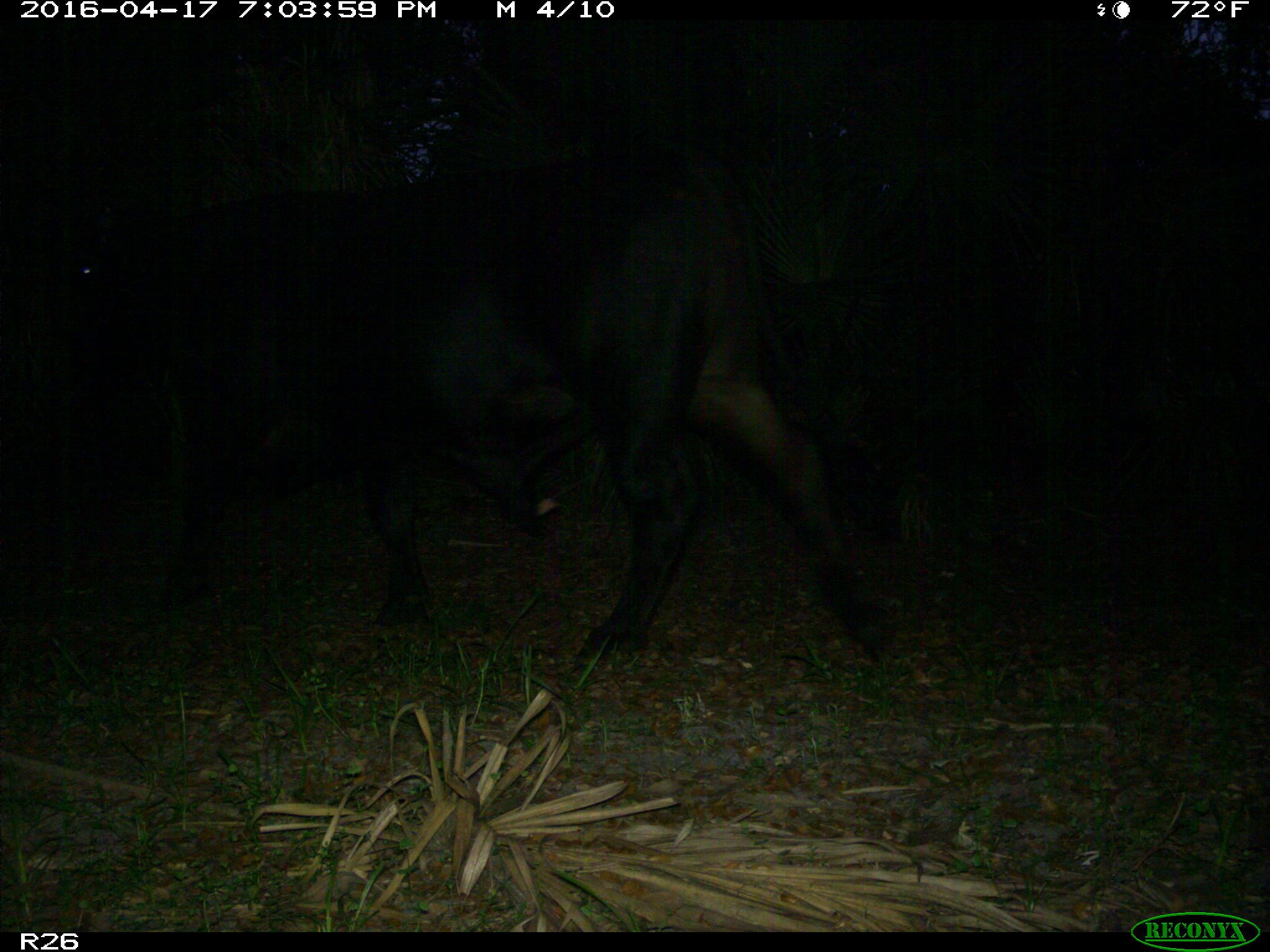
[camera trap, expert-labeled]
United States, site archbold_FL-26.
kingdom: Animalia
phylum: Chordata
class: Mammalia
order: Artiodactyla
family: Bovidae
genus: Bos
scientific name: Bos taurus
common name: domestic cow